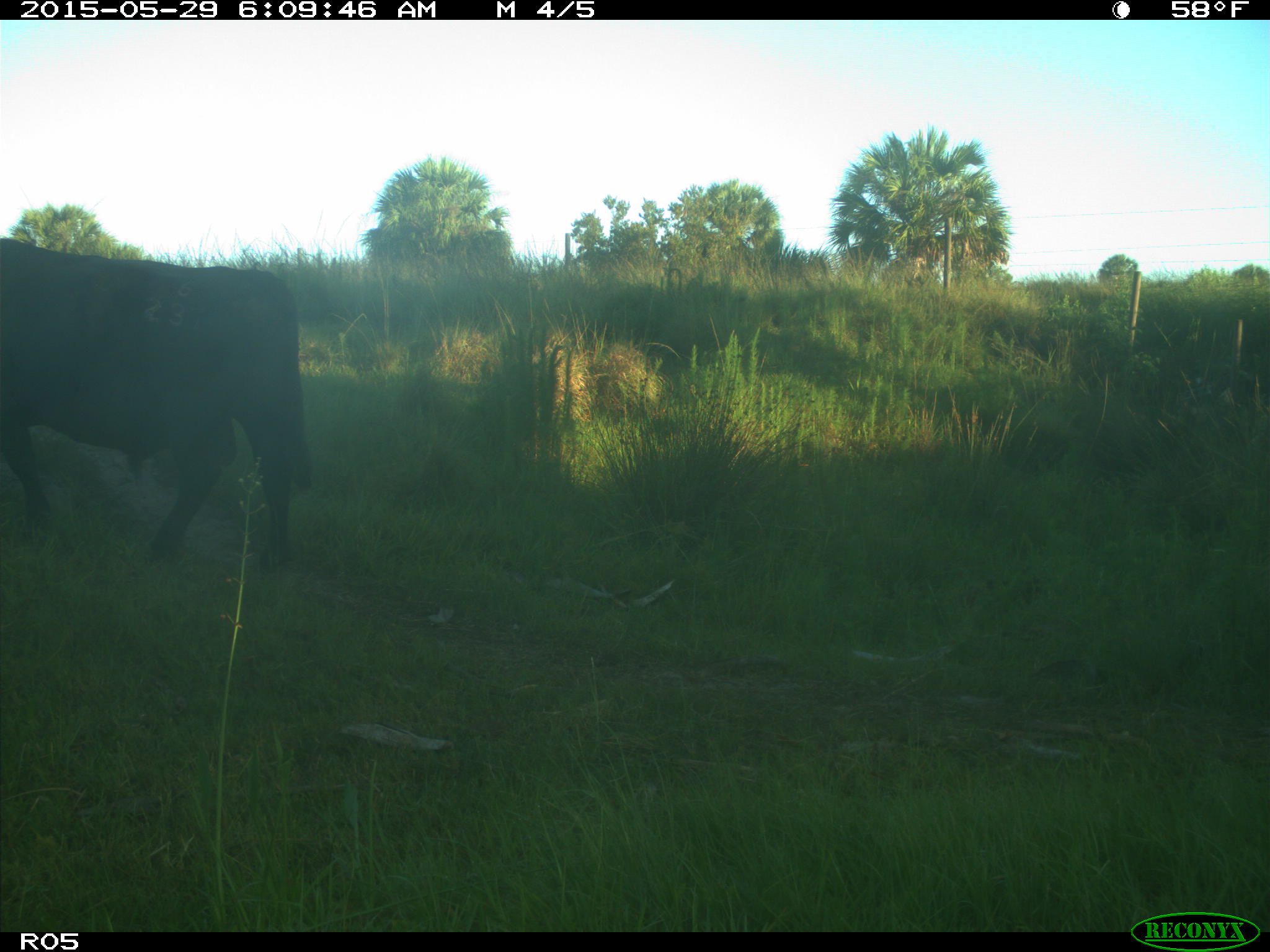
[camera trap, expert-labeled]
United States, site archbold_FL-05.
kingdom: Animalia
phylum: Chordata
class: Mammalia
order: Artiodactyla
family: Bovidae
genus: Bos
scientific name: Bos taurus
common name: domestic cow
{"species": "Bos taurus (domestic cow)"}